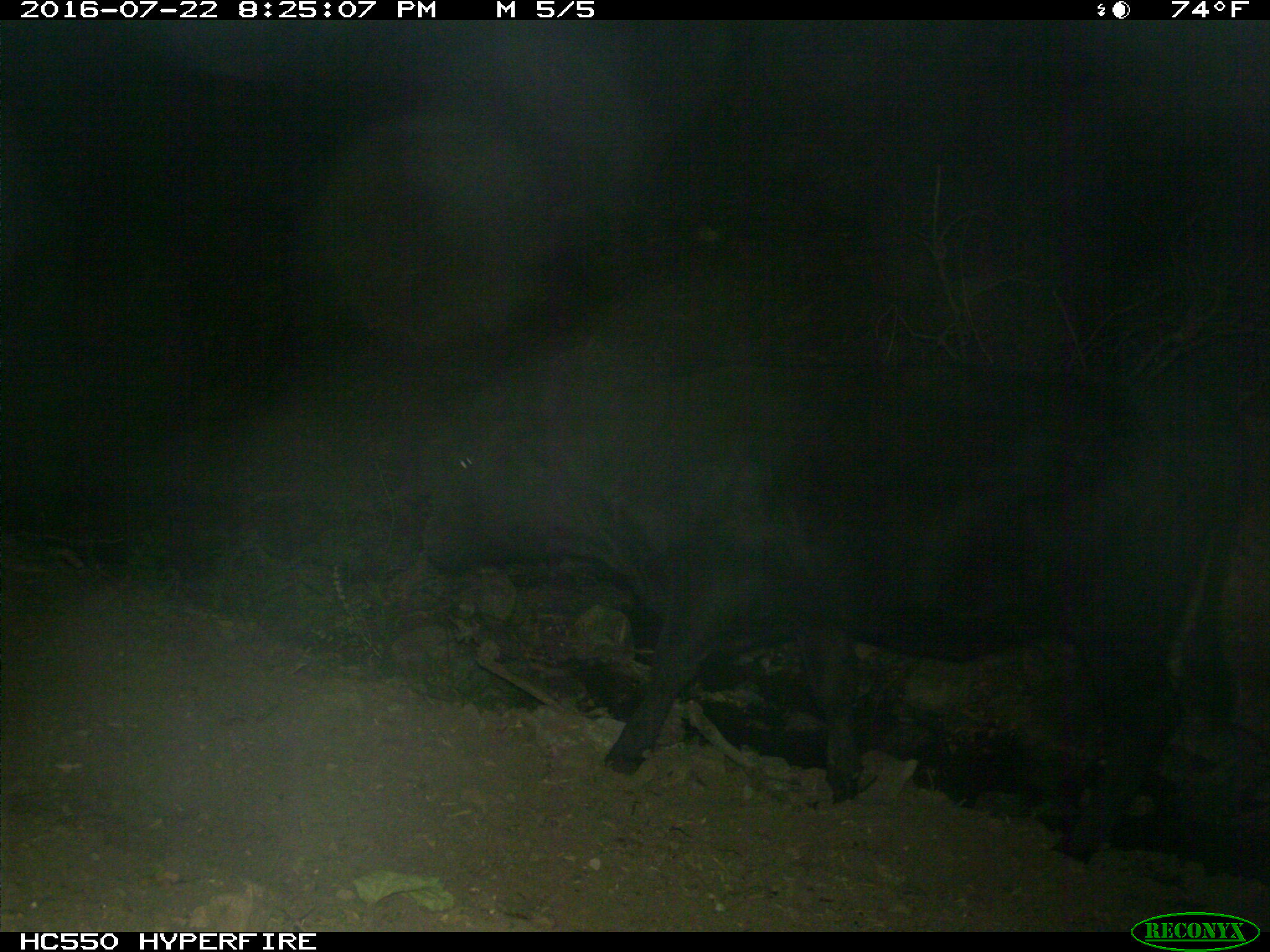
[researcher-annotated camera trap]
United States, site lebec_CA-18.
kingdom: Animalia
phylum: Chordata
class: Mammalia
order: Artiodactyla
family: Bovidae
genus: Bos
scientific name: Bos taurus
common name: domestic cow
Bos taurus (domestic cow).